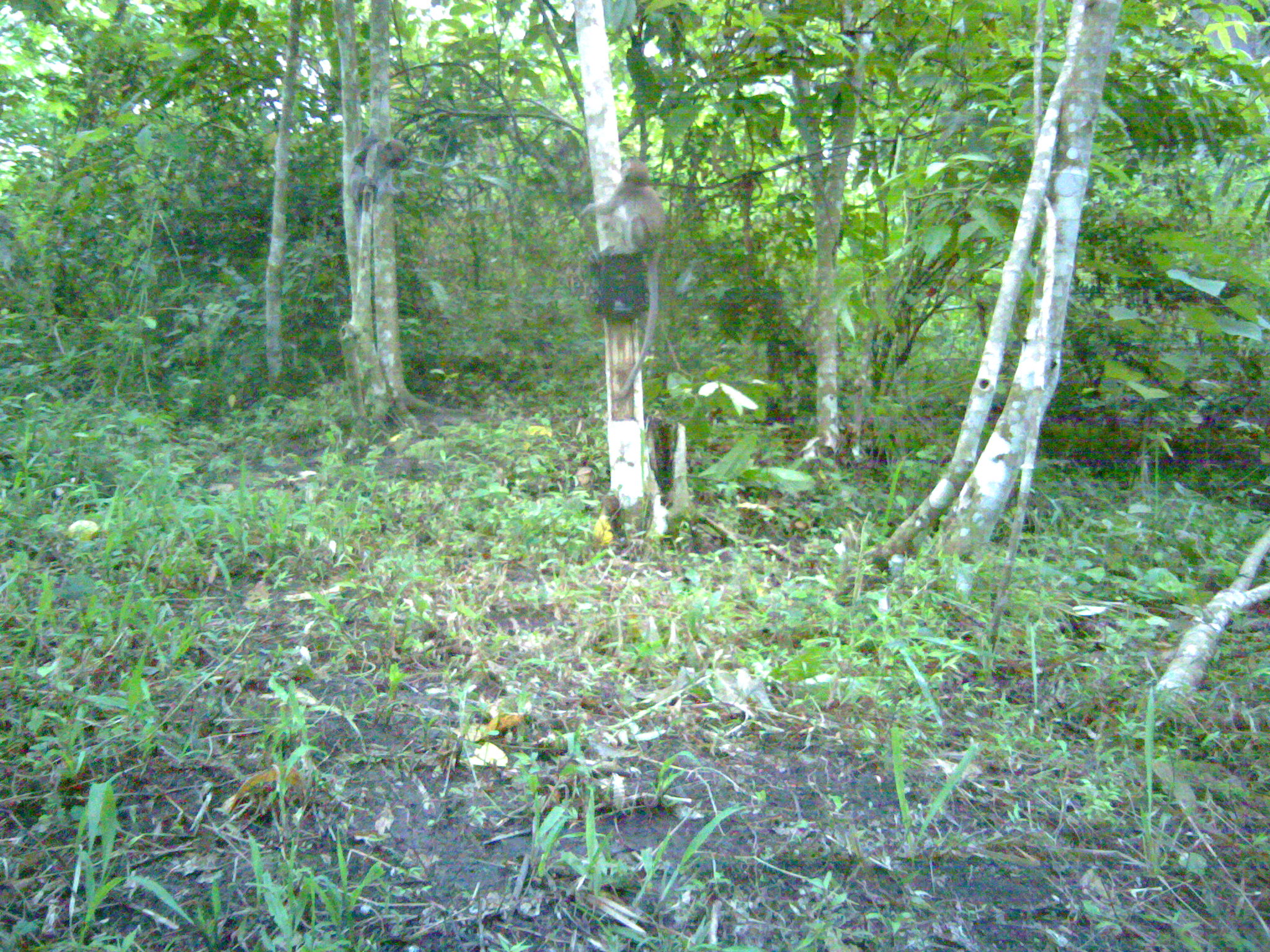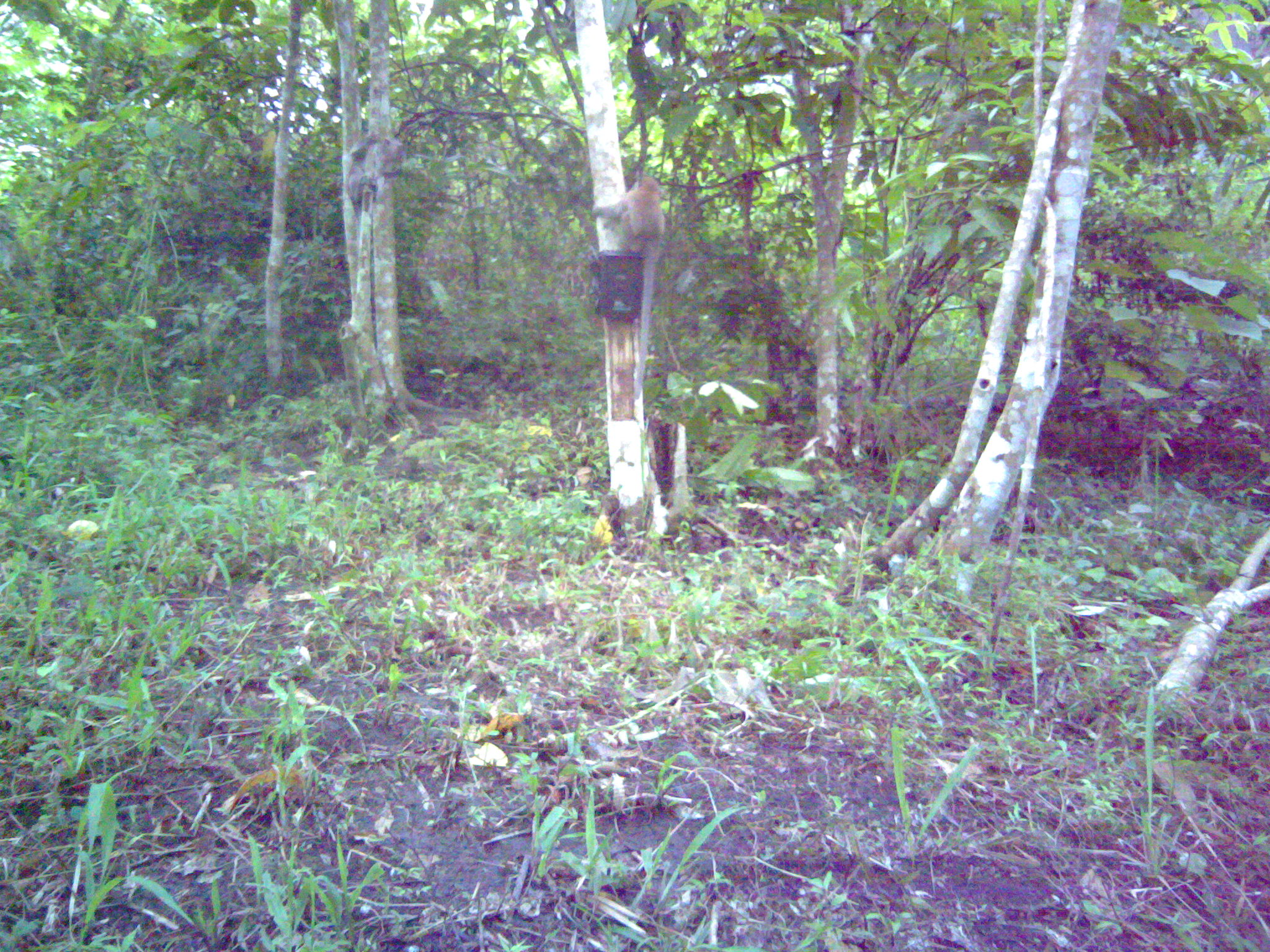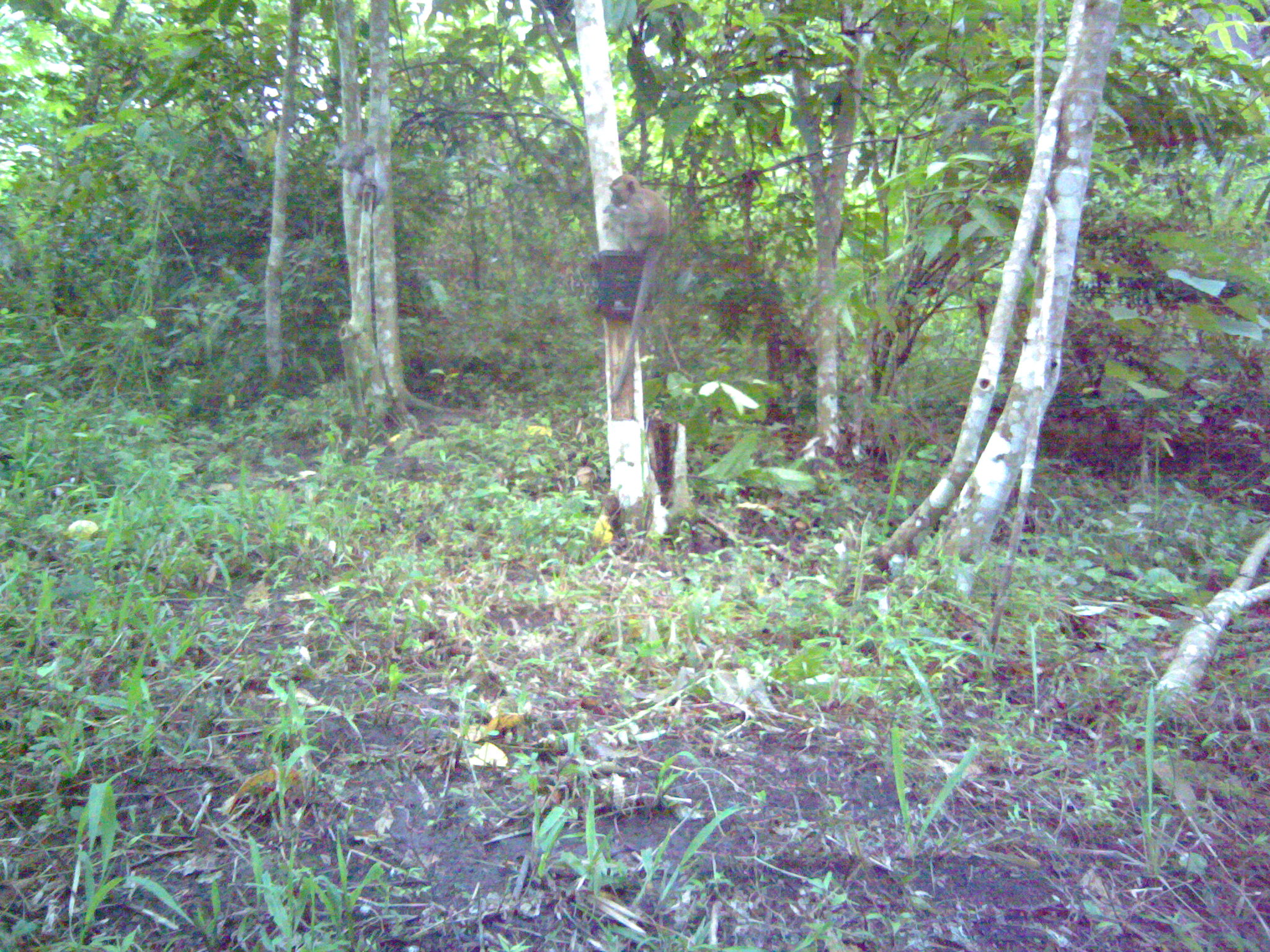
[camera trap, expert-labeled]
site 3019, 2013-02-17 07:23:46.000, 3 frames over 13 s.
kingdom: Animalia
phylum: Chordata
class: Mammalia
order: Primates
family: Cercopithecidae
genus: Macaca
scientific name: Macaca fascicularis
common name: crab-eating macaque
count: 2